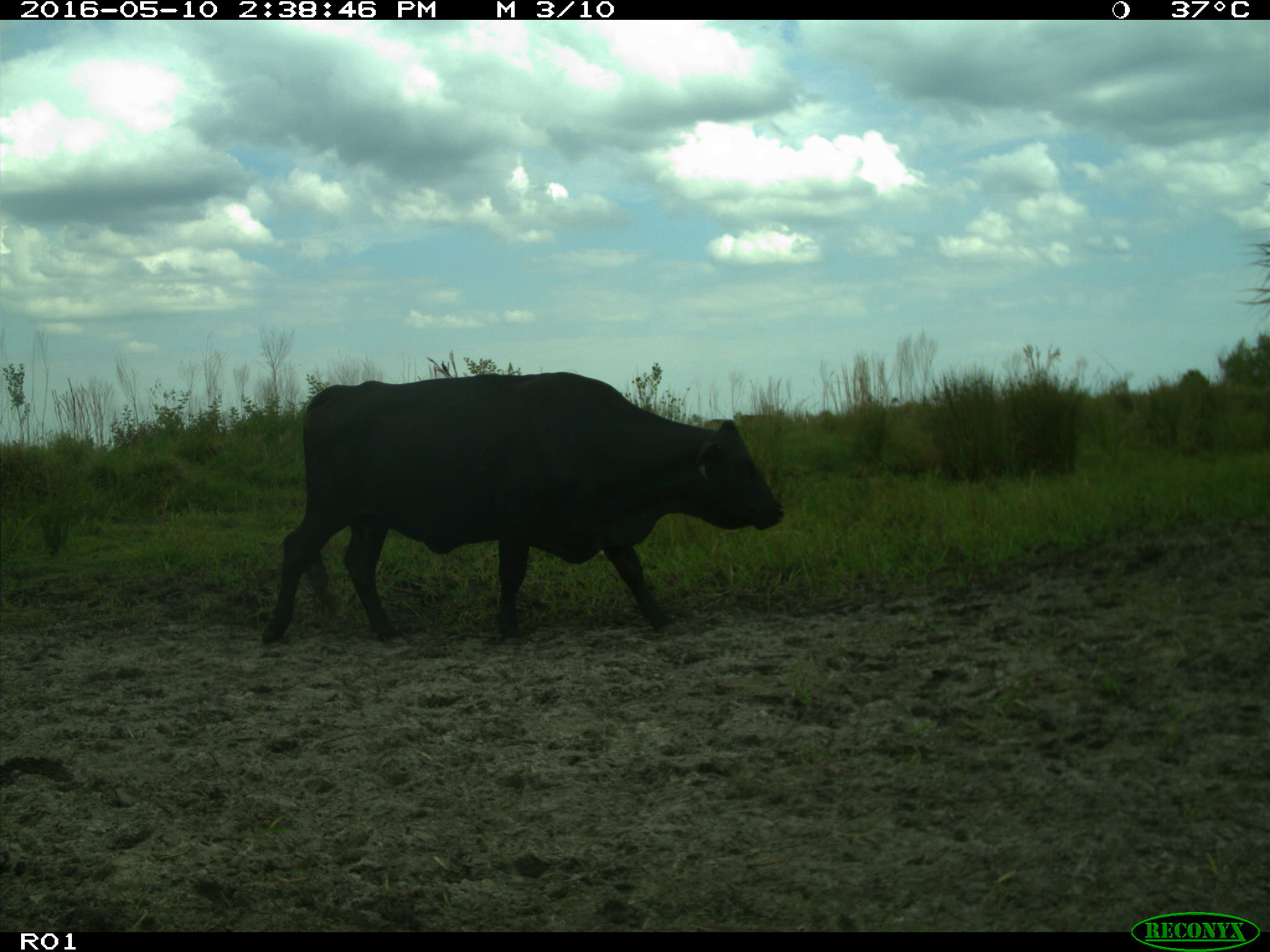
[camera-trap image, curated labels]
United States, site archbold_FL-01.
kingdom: Animalia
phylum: Chordata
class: Mammalia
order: Artiodactyla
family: Bovidae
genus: Bos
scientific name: Bos taurus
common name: domestic cow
Bos taurus (domestic cow).